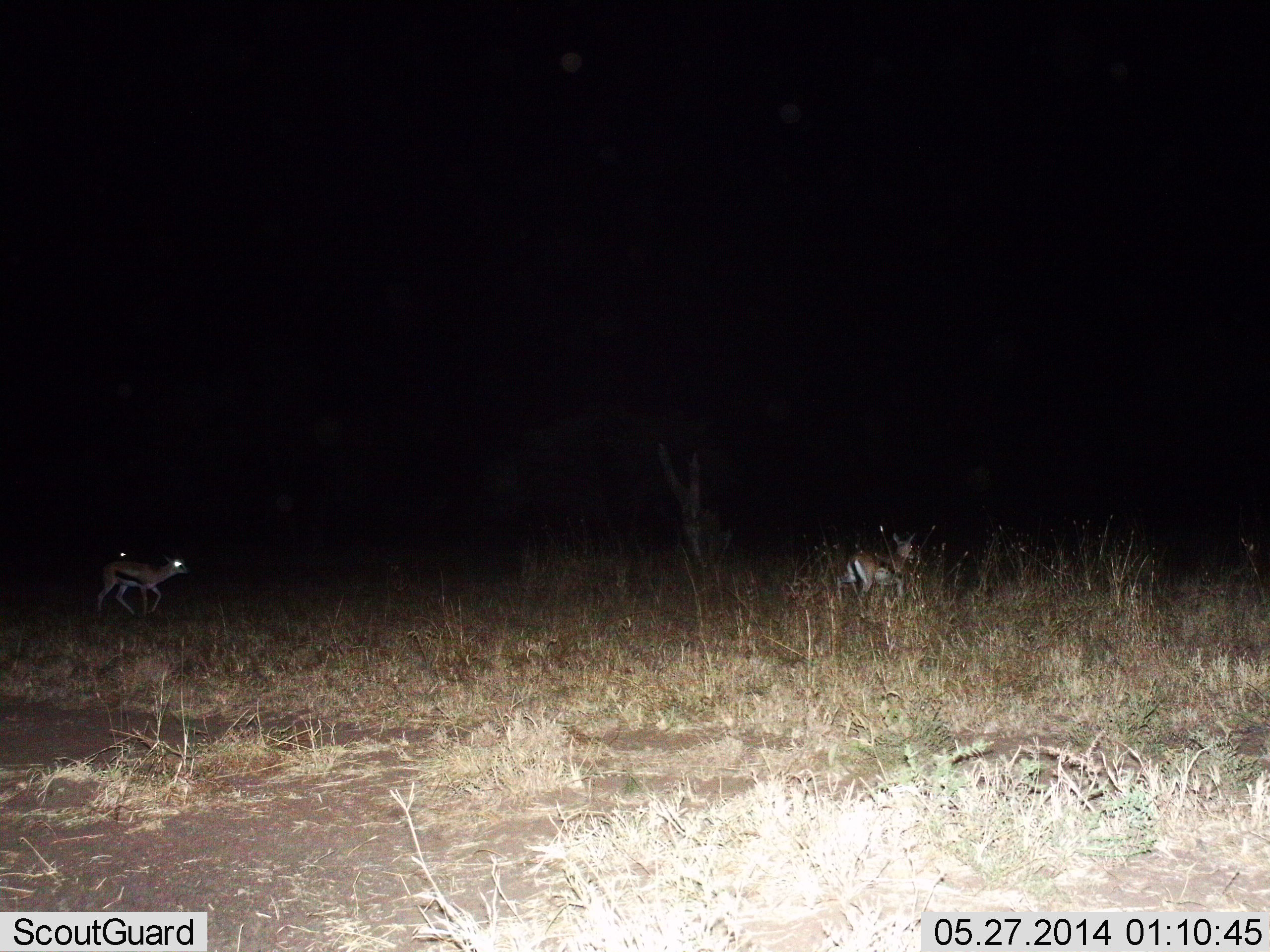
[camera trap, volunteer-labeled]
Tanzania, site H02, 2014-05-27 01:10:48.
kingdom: Animalia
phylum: Chordata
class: Mammalia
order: Artiodactyla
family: Bovidae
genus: Eudorcas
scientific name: Eudorcas thomsonii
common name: thomson's gazelle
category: gazellethomsons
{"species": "gazellethomsons (thomson's gazelle) (Eudorcas thomsonii)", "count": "2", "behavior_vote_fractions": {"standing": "10%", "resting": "0%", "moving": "90%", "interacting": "0%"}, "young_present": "0%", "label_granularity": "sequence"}